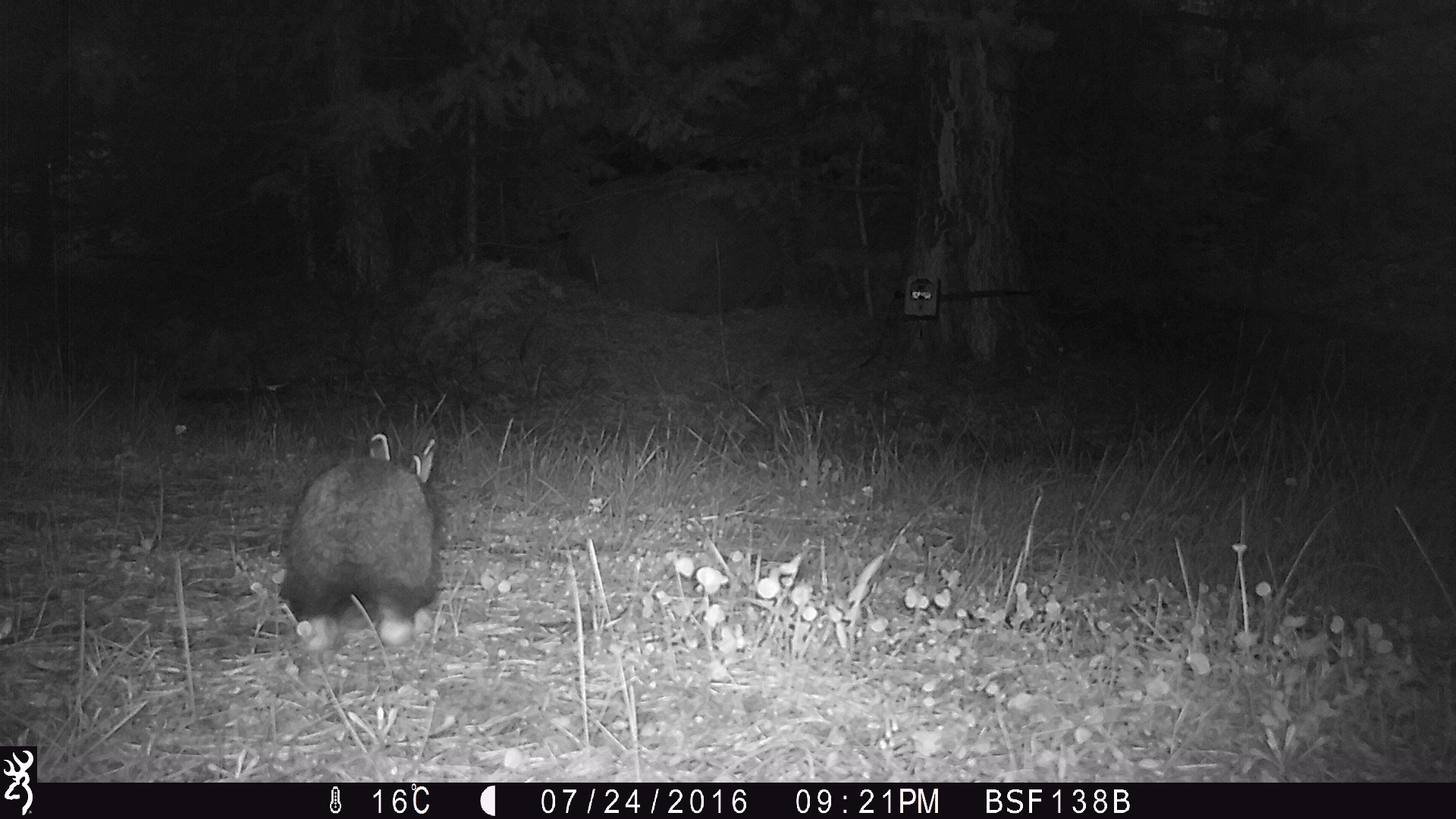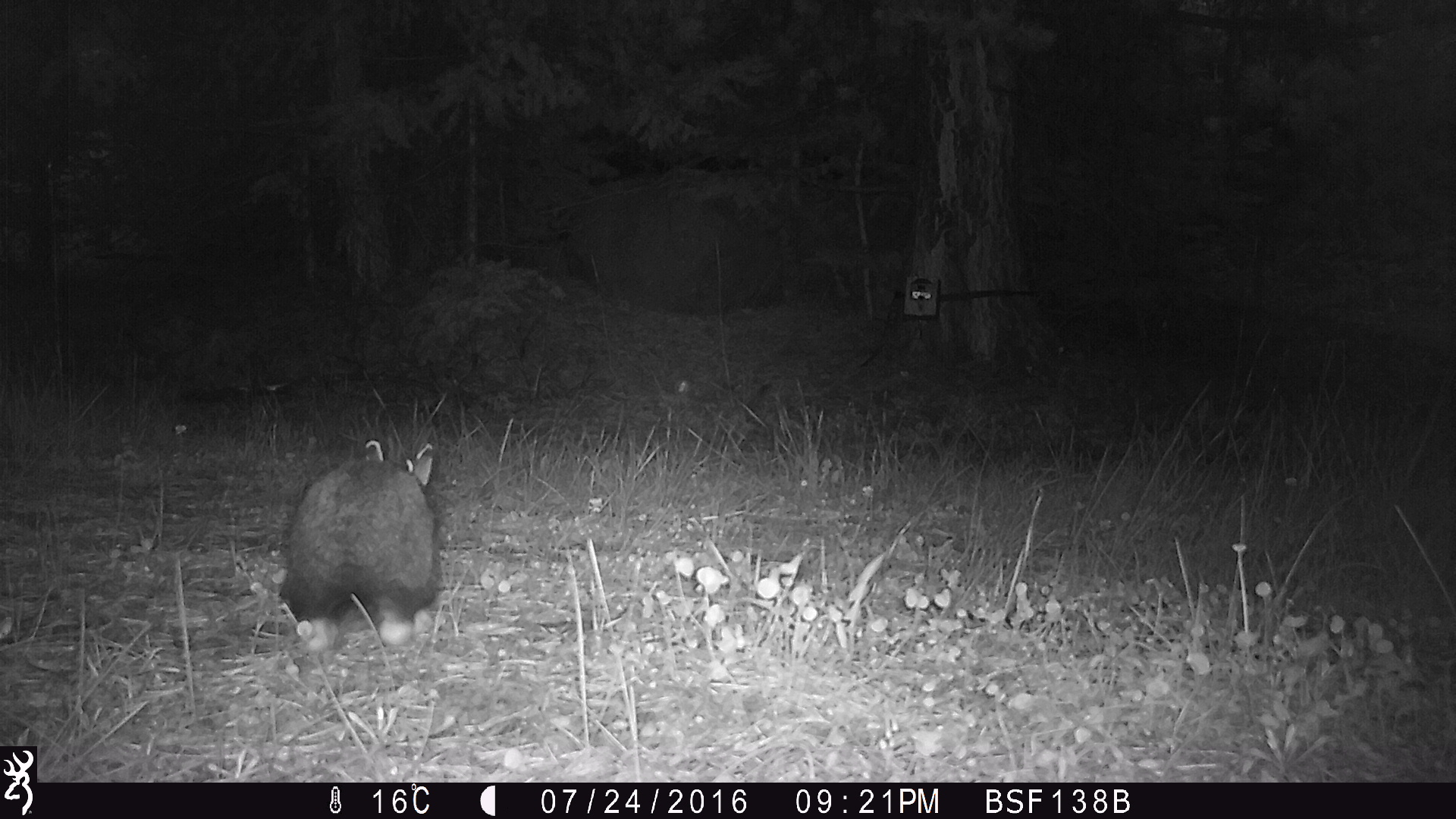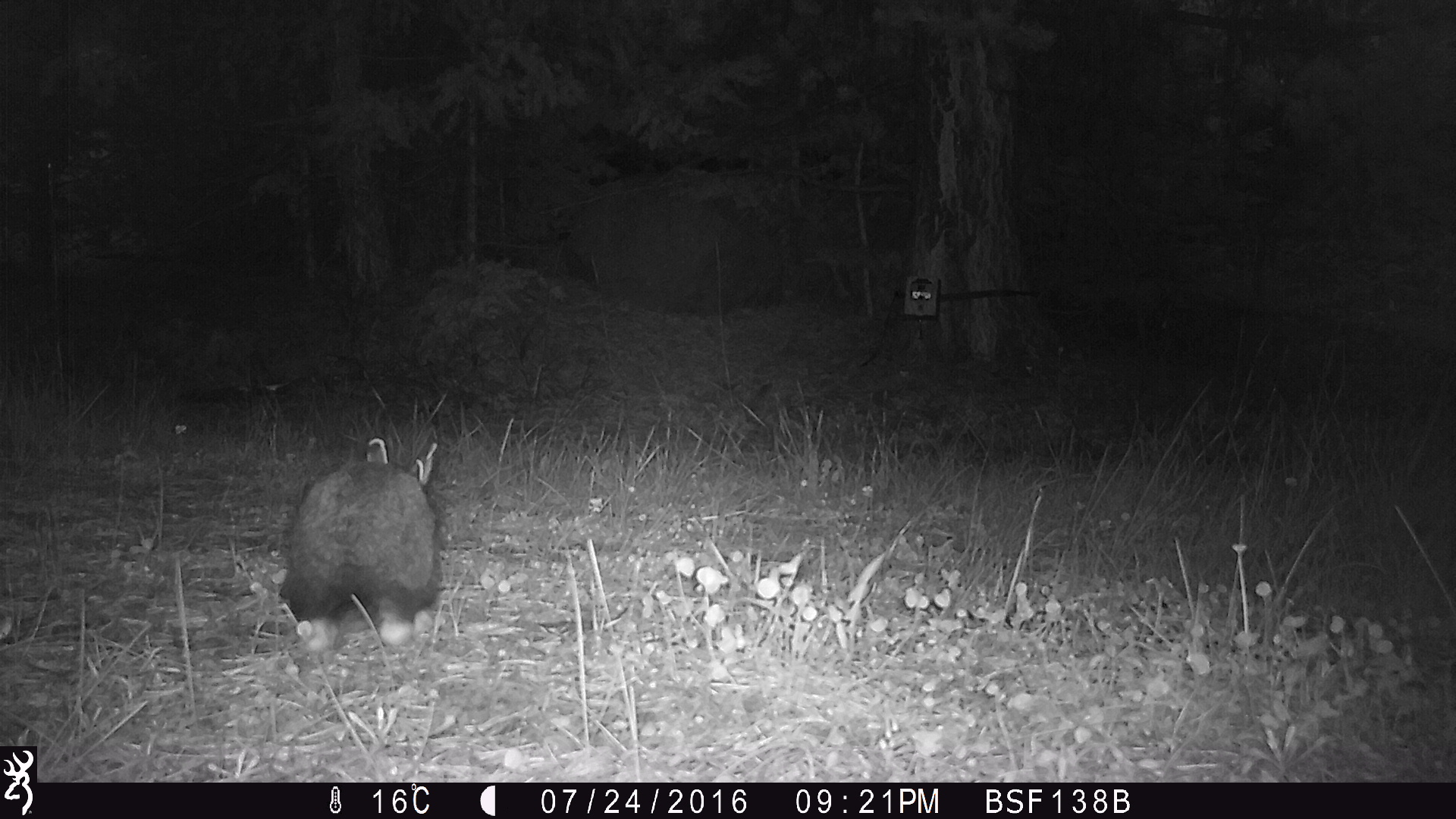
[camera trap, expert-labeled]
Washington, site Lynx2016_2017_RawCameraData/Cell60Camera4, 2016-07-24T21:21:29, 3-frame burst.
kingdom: Animalia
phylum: Chordata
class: Mammalia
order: Lagomorpha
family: Leporidae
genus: Lepus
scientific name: Lepus americanus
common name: snowshoe hare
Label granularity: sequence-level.